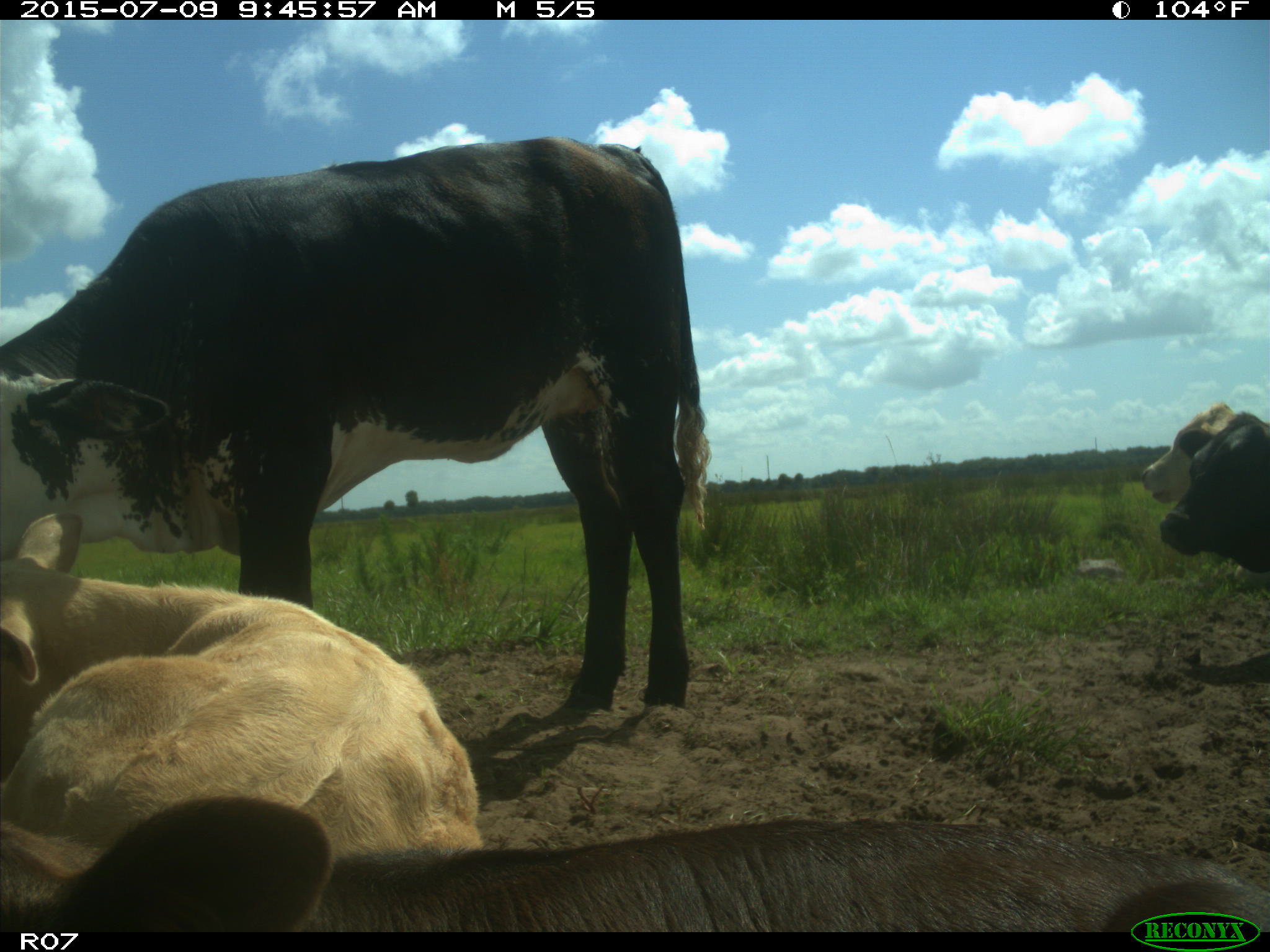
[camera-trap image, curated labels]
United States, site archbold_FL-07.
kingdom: Animalia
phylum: Chordata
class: Mammalia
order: Artiodactyla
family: Bovidae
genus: Bos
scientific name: Bos taurus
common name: domestic cow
Bos taurus (domestic cow).